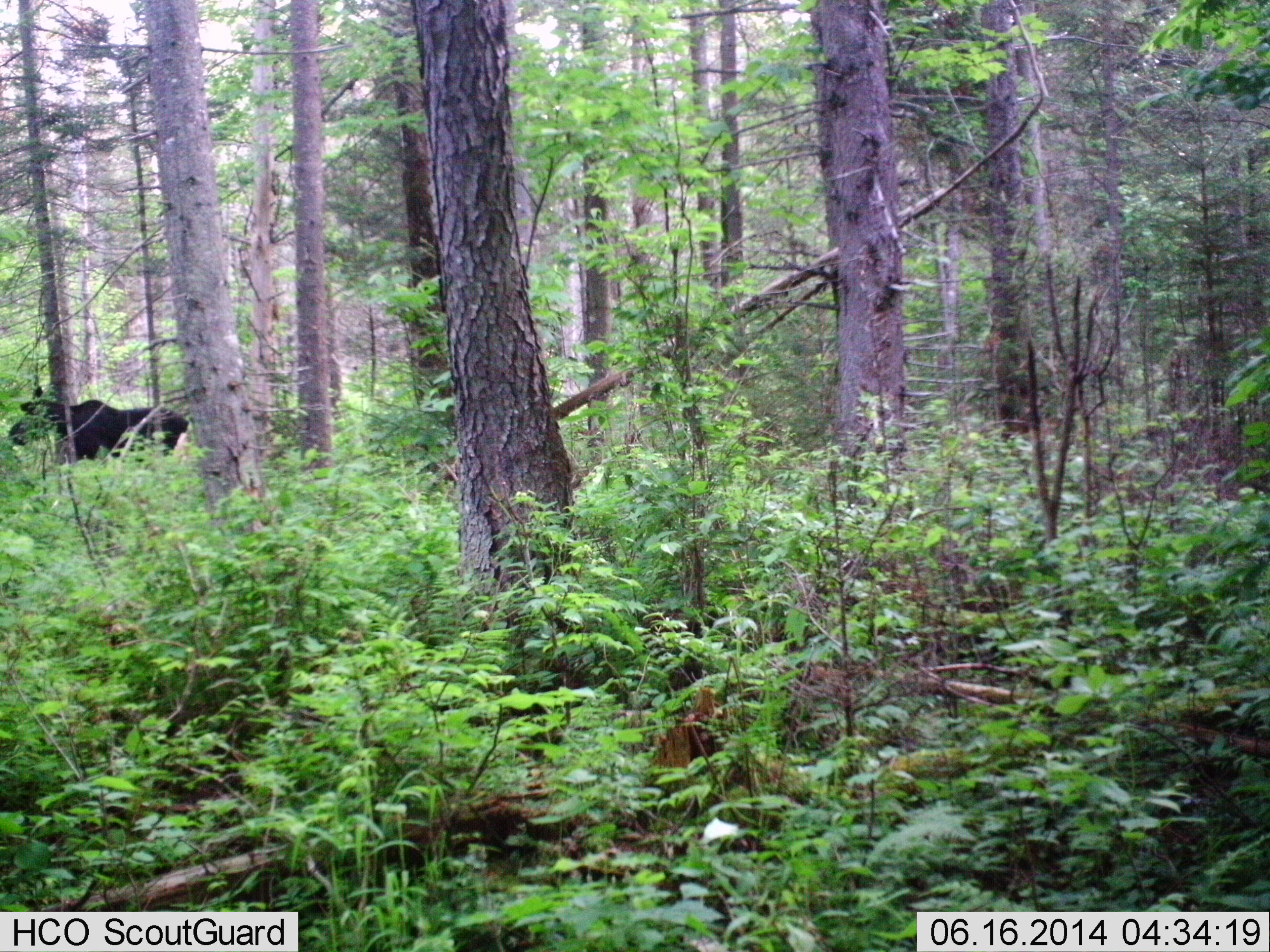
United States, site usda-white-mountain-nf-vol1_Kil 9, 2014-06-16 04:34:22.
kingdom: Animalia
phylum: Chordata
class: Mammalia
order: Artiodactyla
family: Cervidae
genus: Alces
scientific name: Alces alces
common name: moose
Moose (Alces alces).